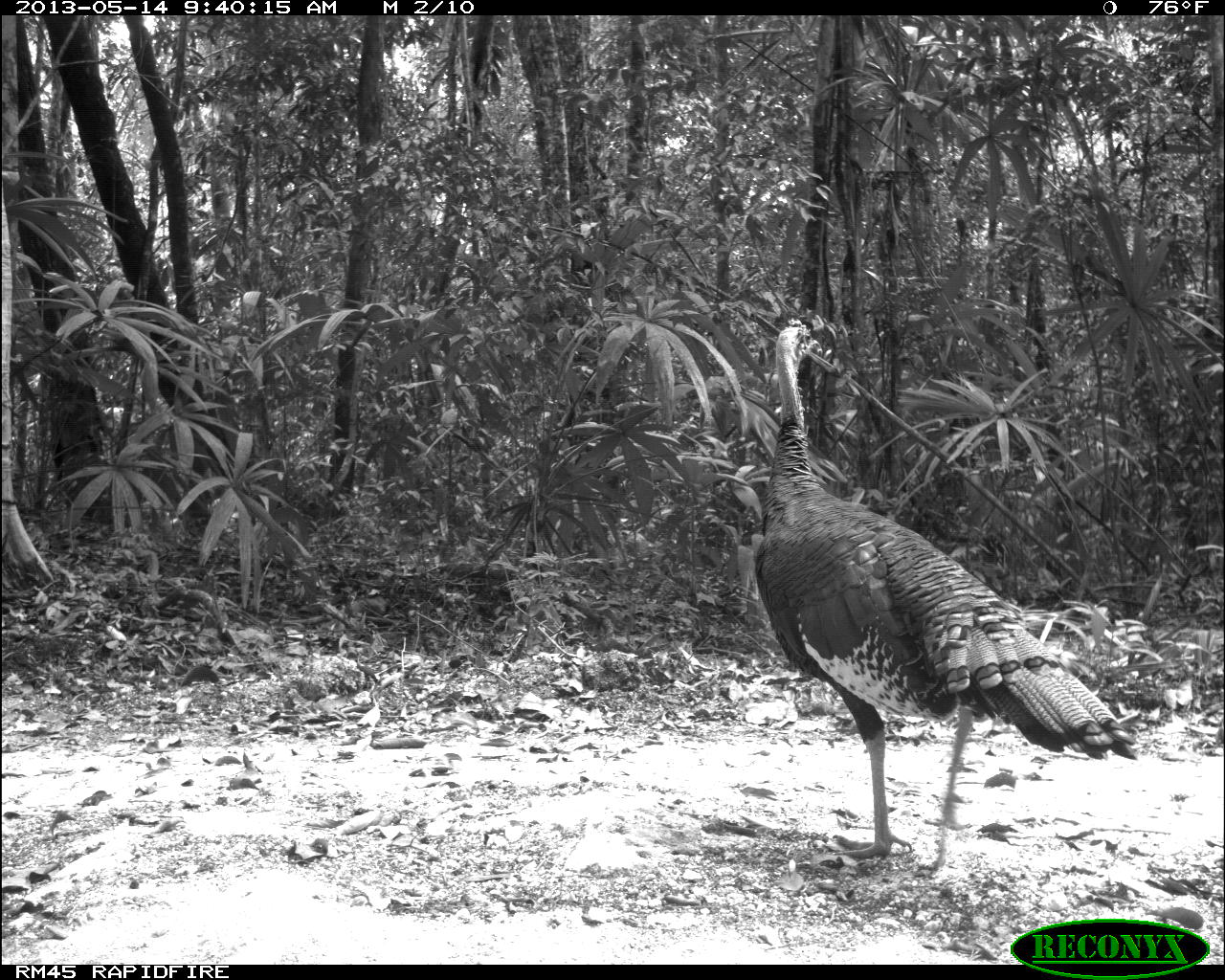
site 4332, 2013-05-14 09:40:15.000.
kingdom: Animalia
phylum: Chordata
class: Aves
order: Galliformes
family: Phasianidae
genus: Meleagris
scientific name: Meleagris ocellata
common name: ocellated turkey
Meleagris ocellata (ocellated turkey), count 1, sex male.